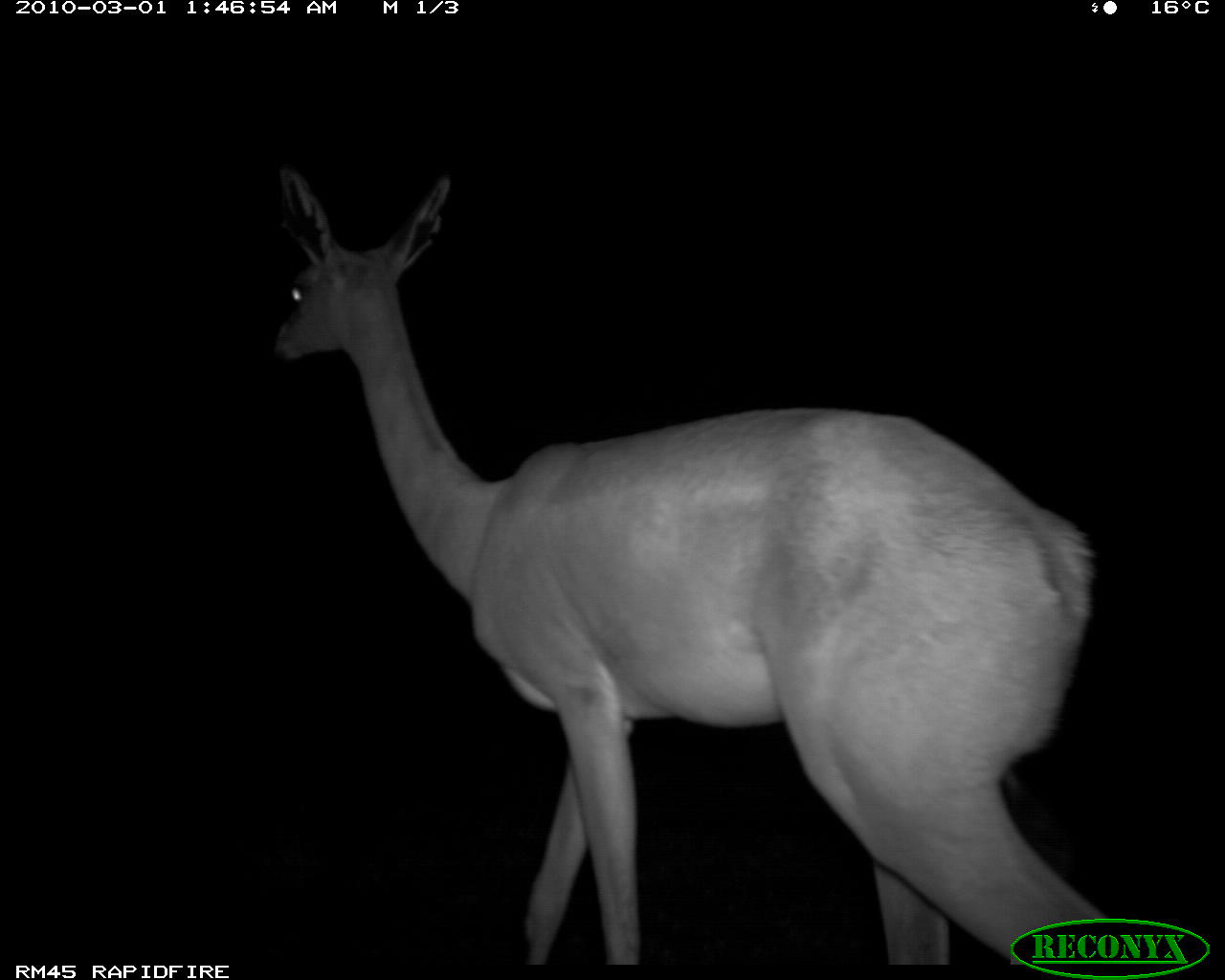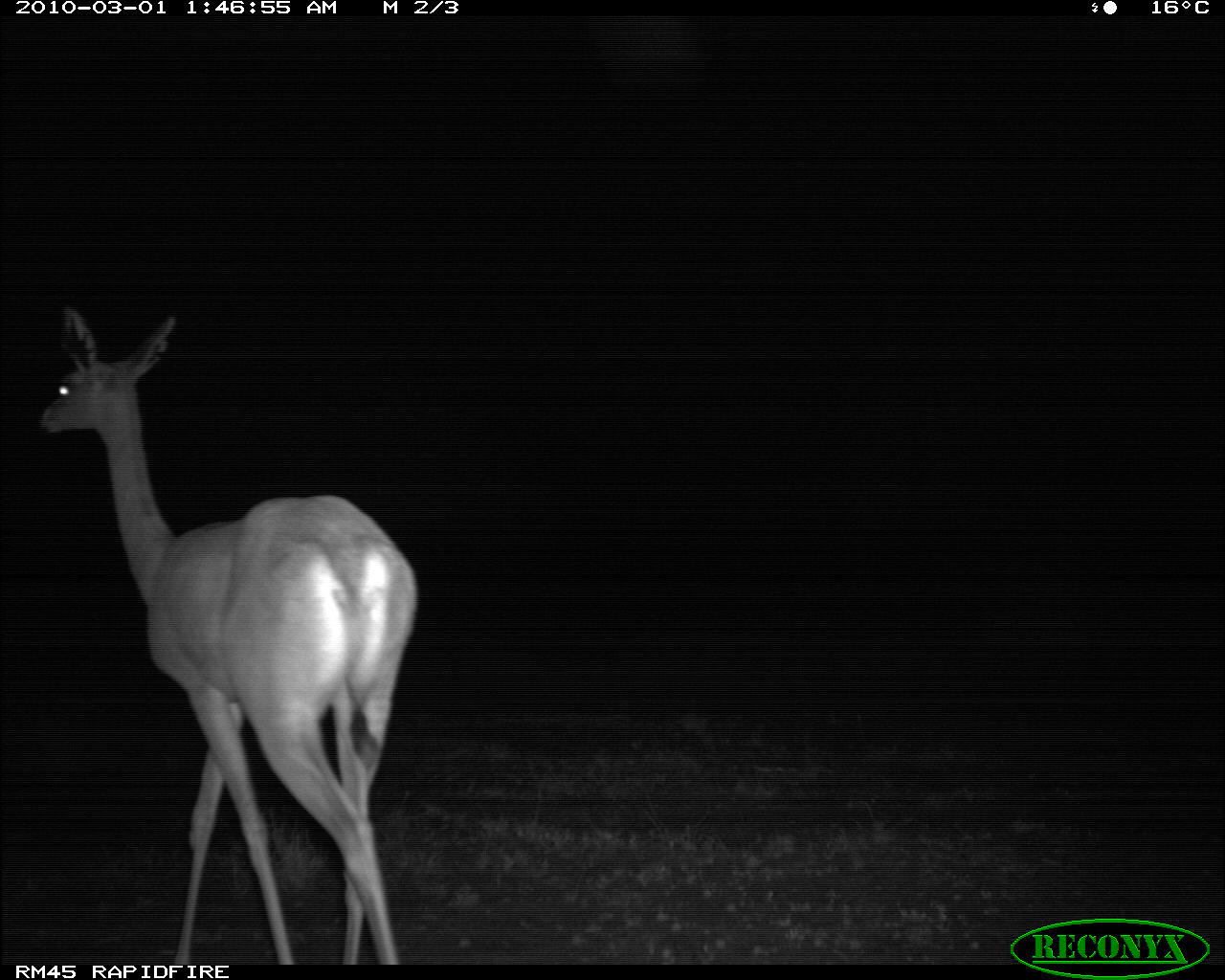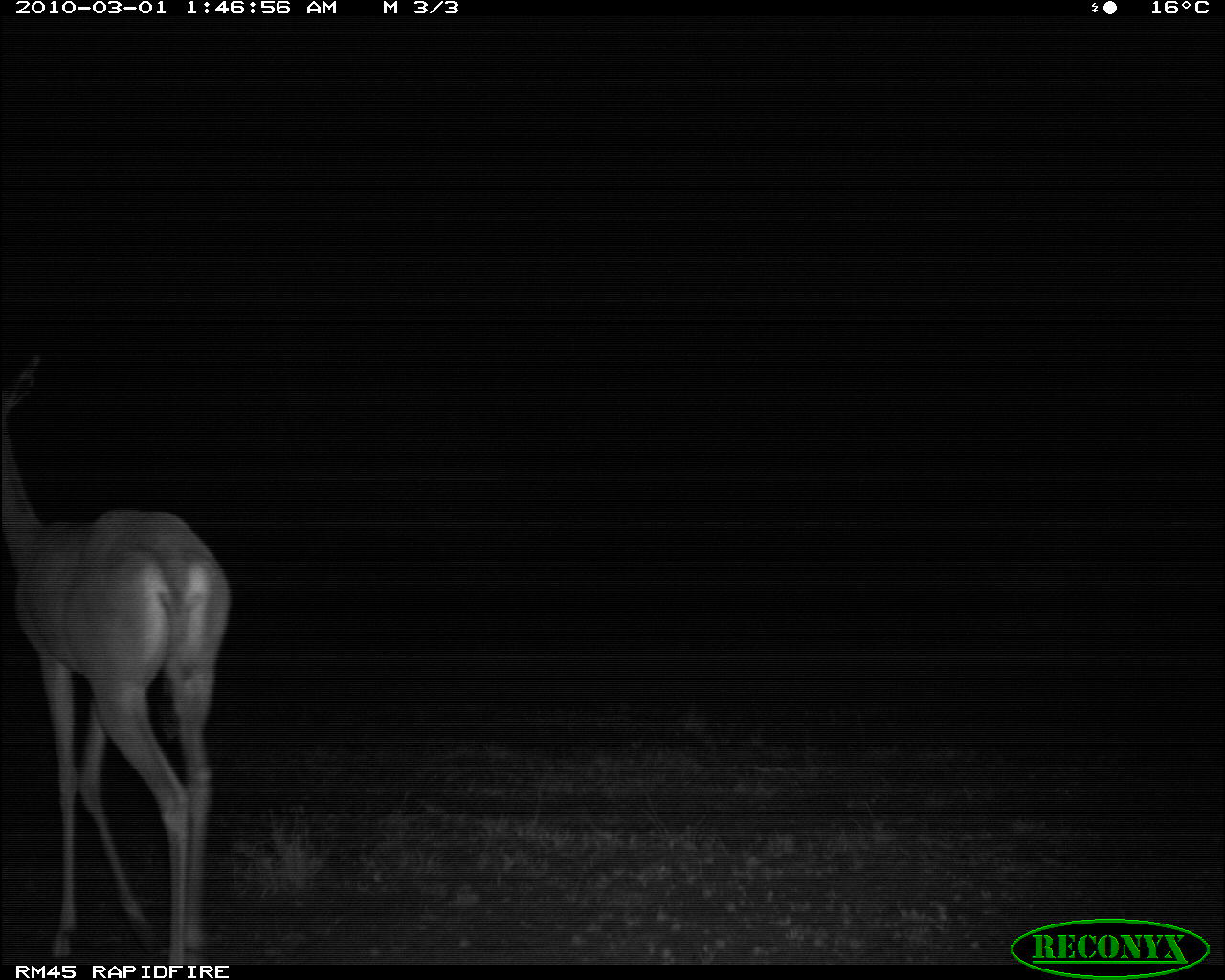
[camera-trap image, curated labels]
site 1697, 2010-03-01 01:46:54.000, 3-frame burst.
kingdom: Animalia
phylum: Chordata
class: Mammalia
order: Artiodactyla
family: Bovidae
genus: Litocranius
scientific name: Litocranius walleri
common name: gerenuk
Litocranius walleri (gerenuk), count 1.